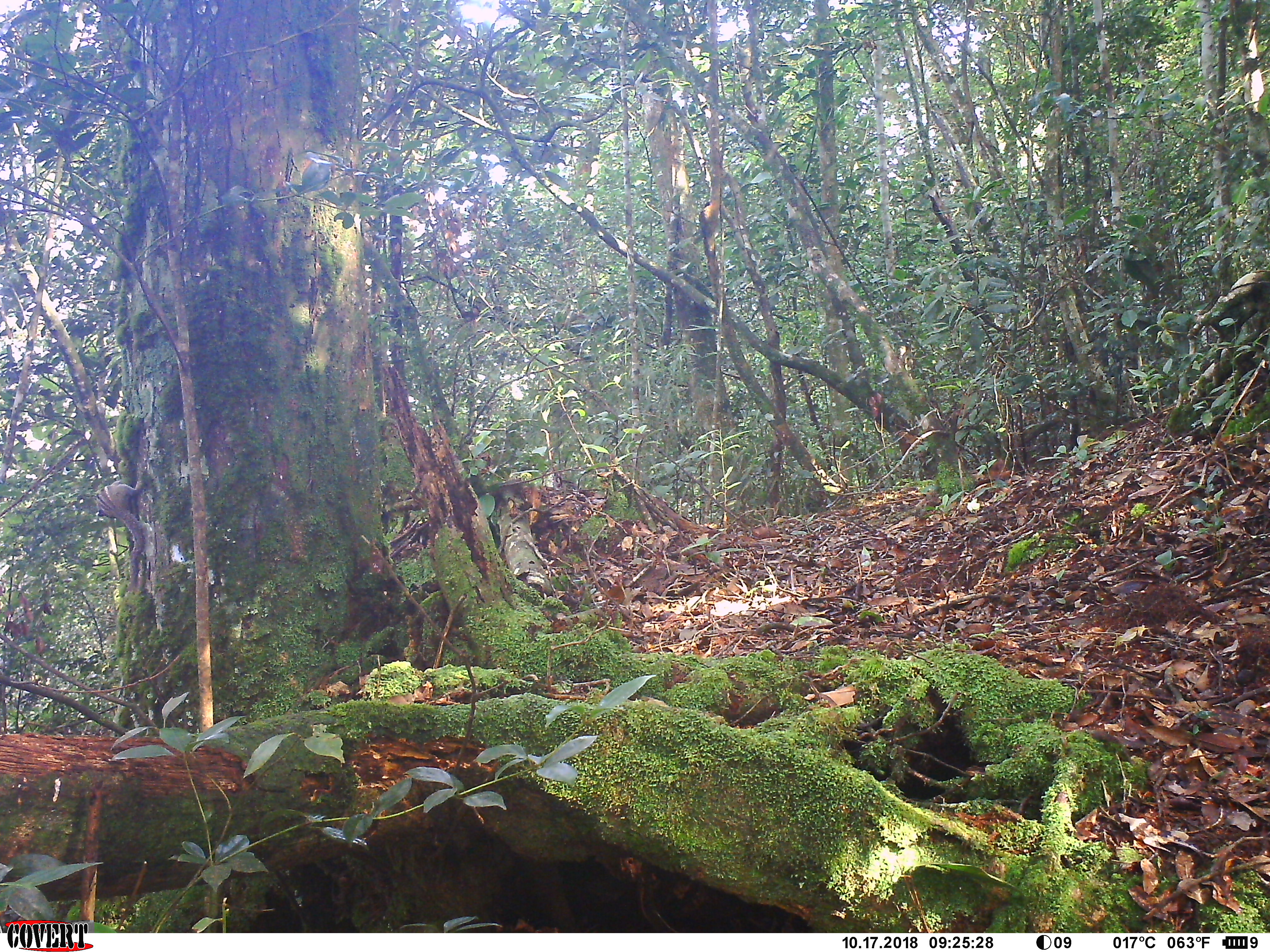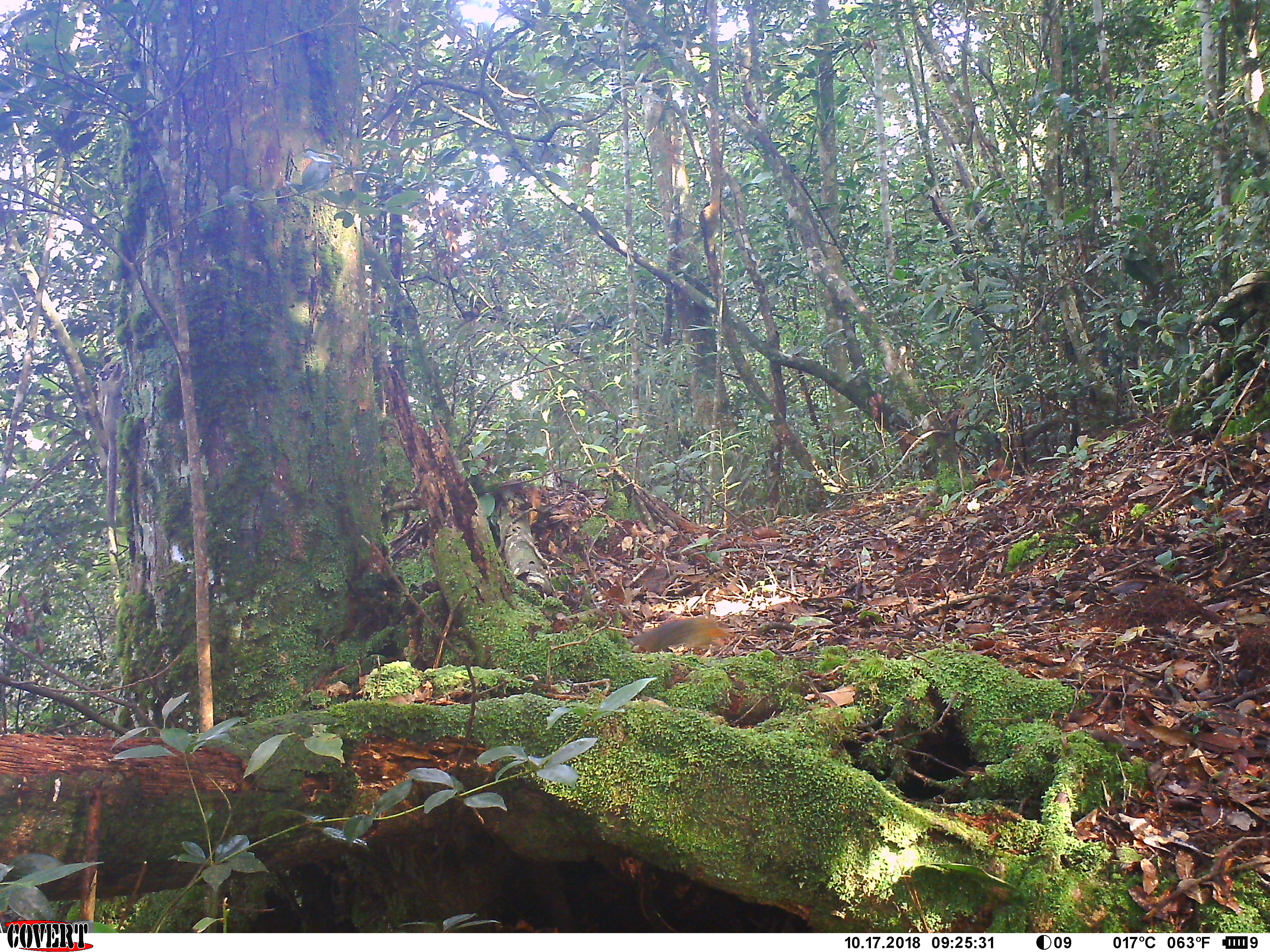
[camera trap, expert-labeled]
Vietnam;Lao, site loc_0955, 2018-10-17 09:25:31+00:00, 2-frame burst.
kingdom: Animalia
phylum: Chordata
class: Mammalia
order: Rodentia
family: Sciuridae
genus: Sciurus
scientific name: Sciurus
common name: squirrel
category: unidentified squirrel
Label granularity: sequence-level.